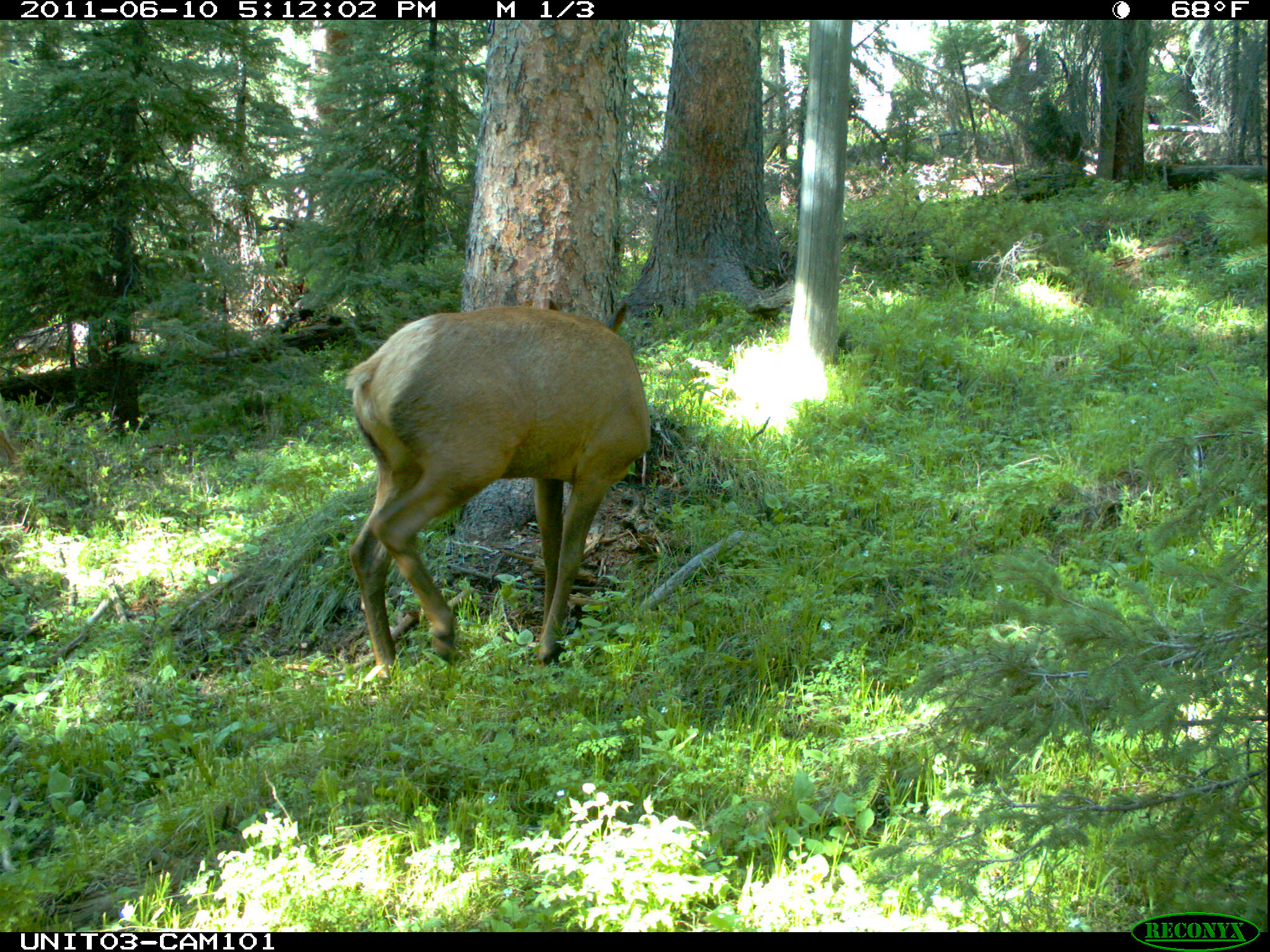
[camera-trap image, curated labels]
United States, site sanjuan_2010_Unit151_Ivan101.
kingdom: Animalia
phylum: Chordata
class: Mammalia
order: Artiodactyla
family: Cervidae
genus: Cervus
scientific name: Cervus elaphus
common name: red deer